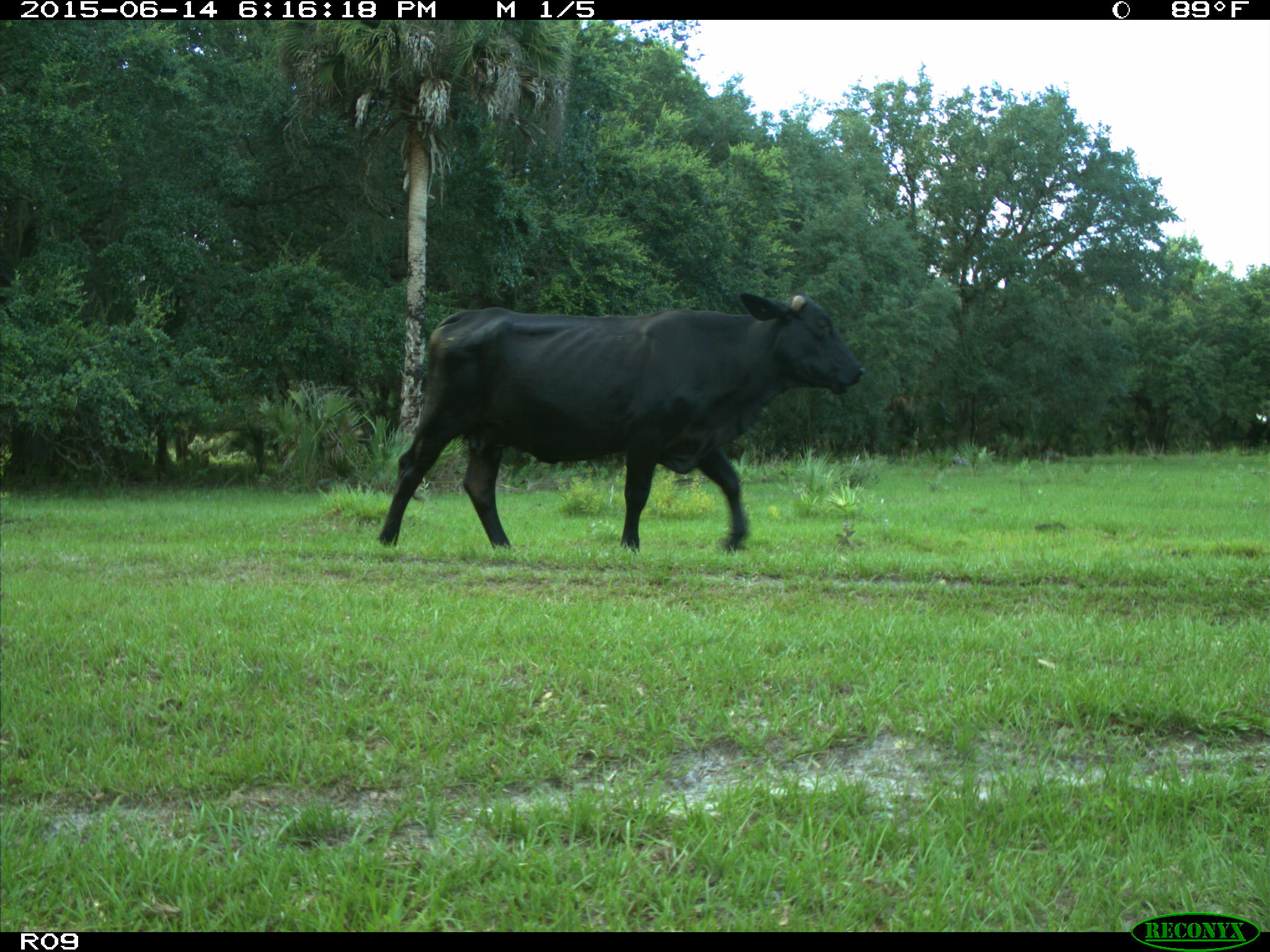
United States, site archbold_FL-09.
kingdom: Animalia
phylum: Chordata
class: Mammalia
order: Artiodactyla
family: Bovidae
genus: Bos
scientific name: Bos taurus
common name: domestic cow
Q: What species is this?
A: Bos taurus (domestic cow).